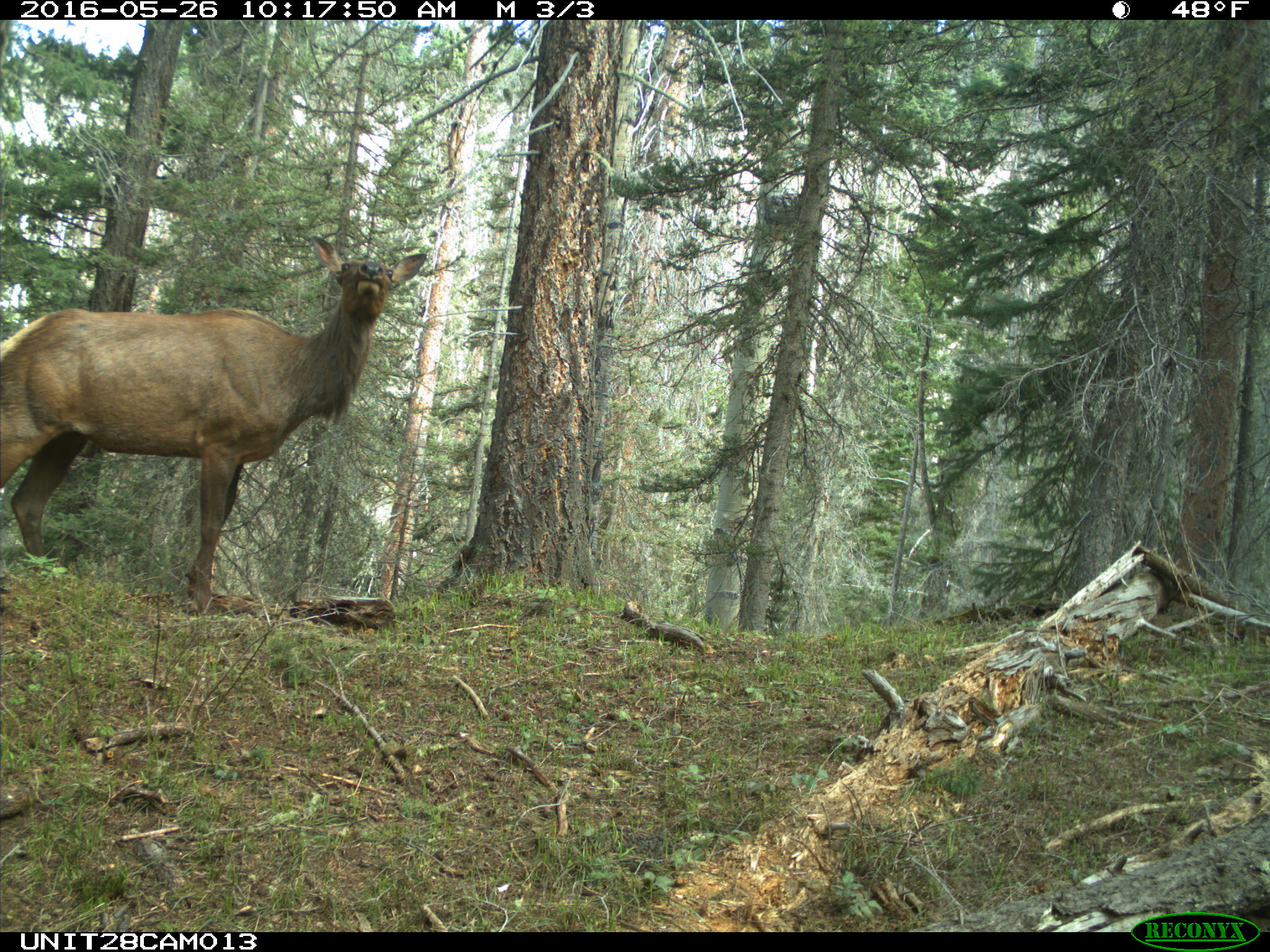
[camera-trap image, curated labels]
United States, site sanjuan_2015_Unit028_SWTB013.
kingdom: Animalia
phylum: Chordata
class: Mammalia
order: Artiodactyla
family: Cervidae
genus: Cervus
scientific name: Cervus elaphus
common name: red deer